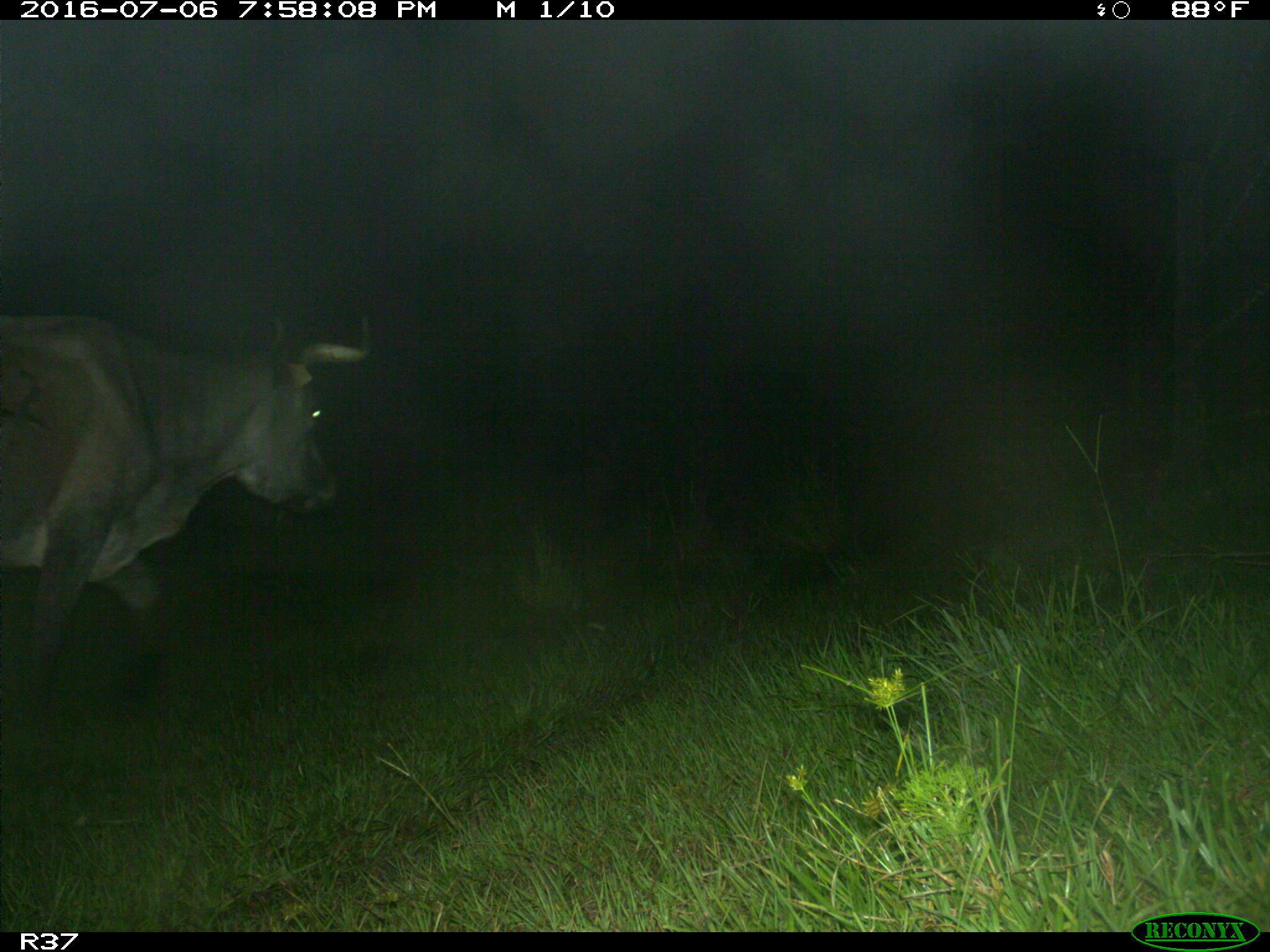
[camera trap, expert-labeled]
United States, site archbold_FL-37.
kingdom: Animalia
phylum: Chordata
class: Mammalia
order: Artiodactyla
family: Bovidae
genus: Bos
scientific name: Bos taurus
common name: domestic cow